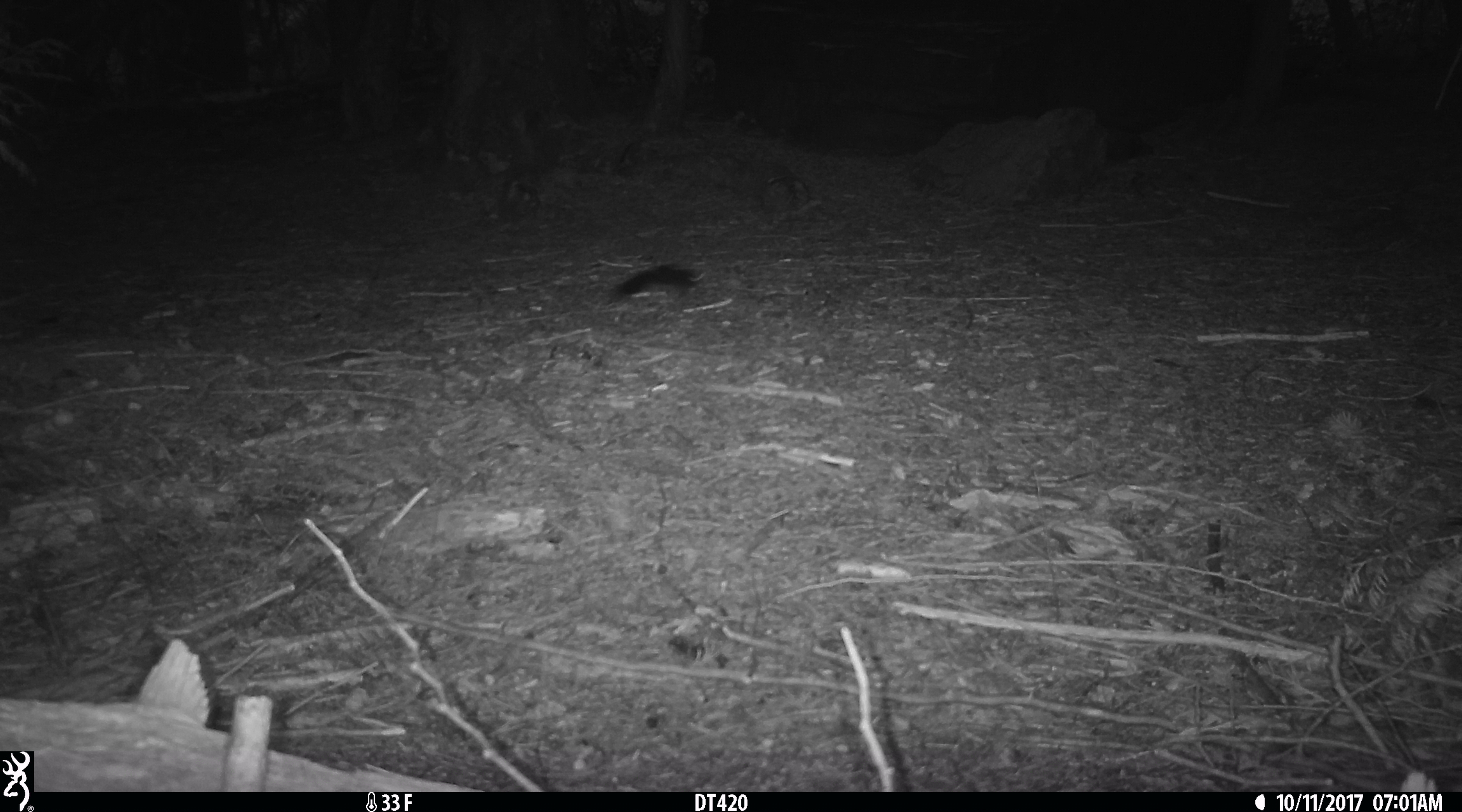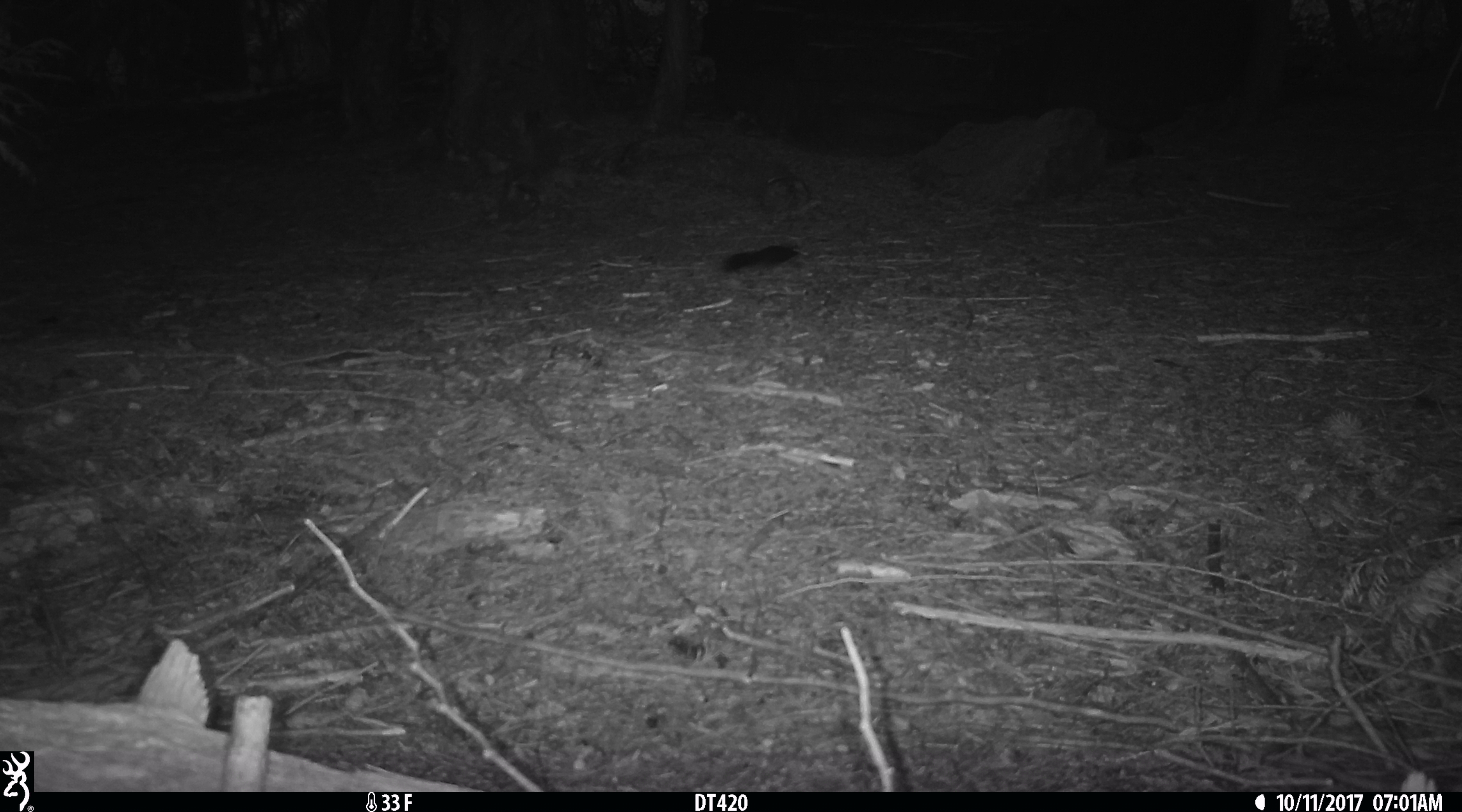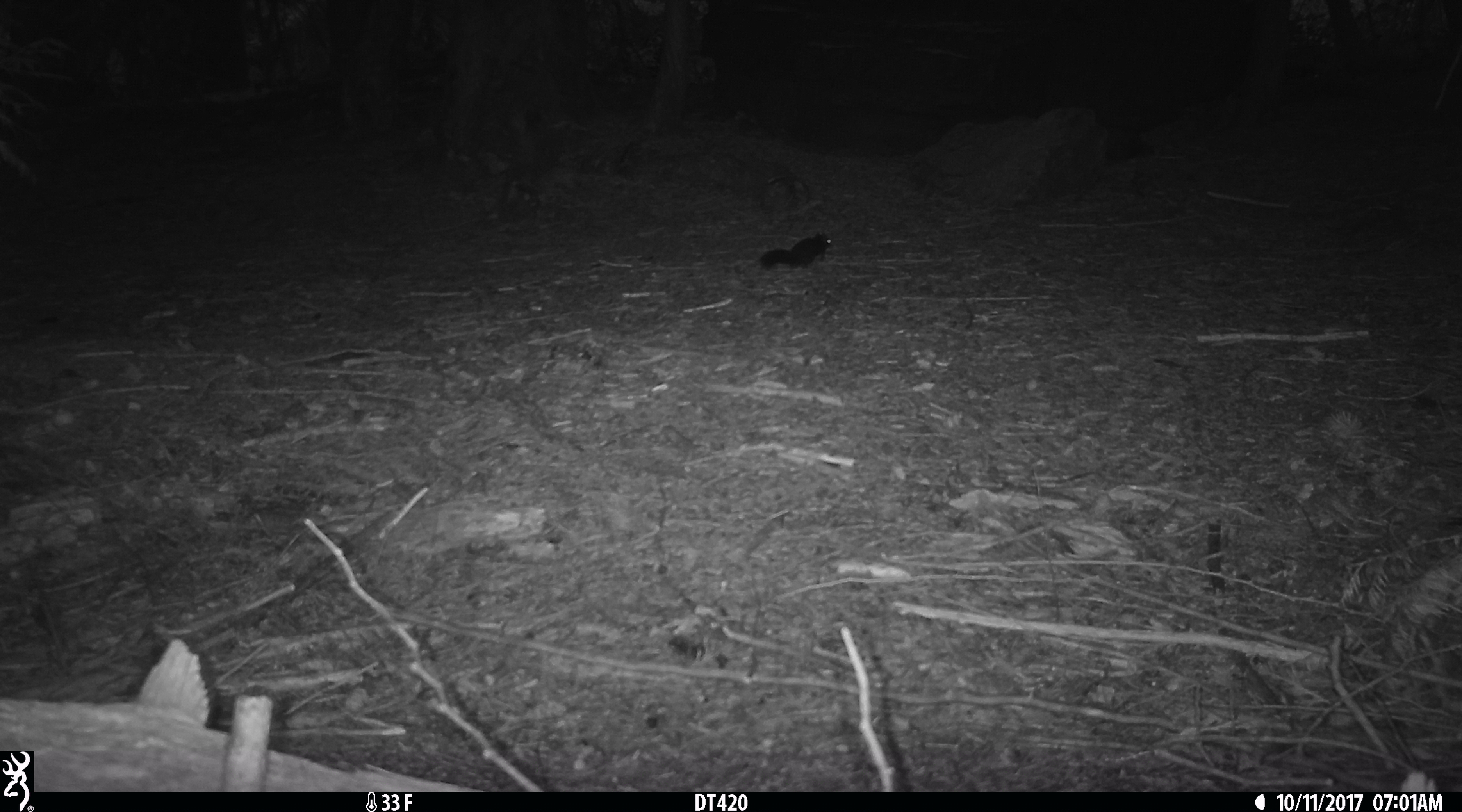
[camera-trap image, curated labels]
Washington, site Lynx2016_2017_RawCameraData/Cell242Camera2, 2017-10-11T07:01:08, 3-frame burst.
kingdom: Animalia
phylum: Chordata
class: Mammalia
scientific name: Mammalia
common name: small mammal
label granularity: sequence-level